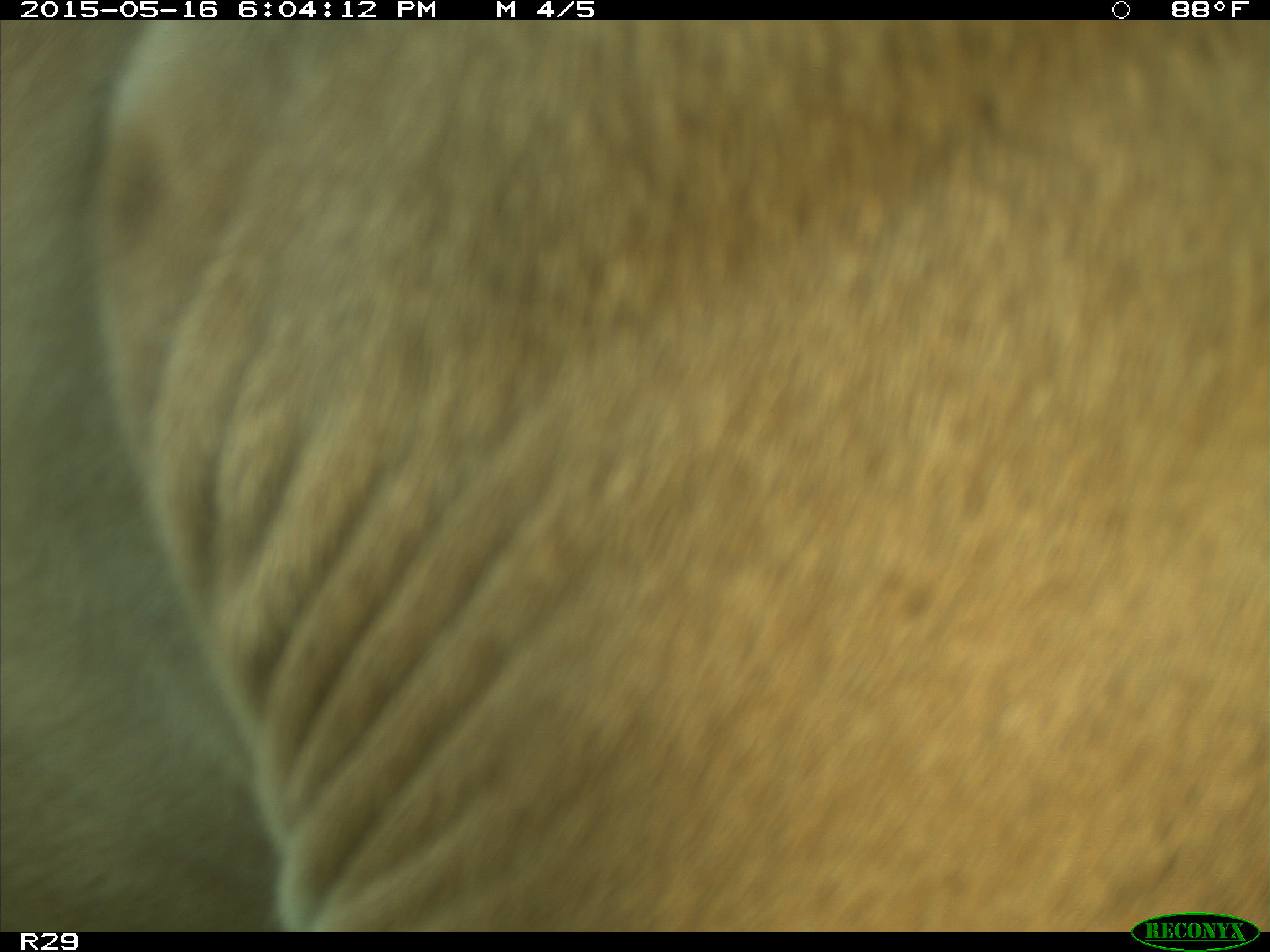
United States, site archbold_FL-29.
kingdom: Animalia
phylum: Chordata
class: Mammalia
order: Artiodactyla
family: Bovidae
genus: Bos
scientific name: Bos taurus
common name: domestic cow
Bos taurus (domestic cow).